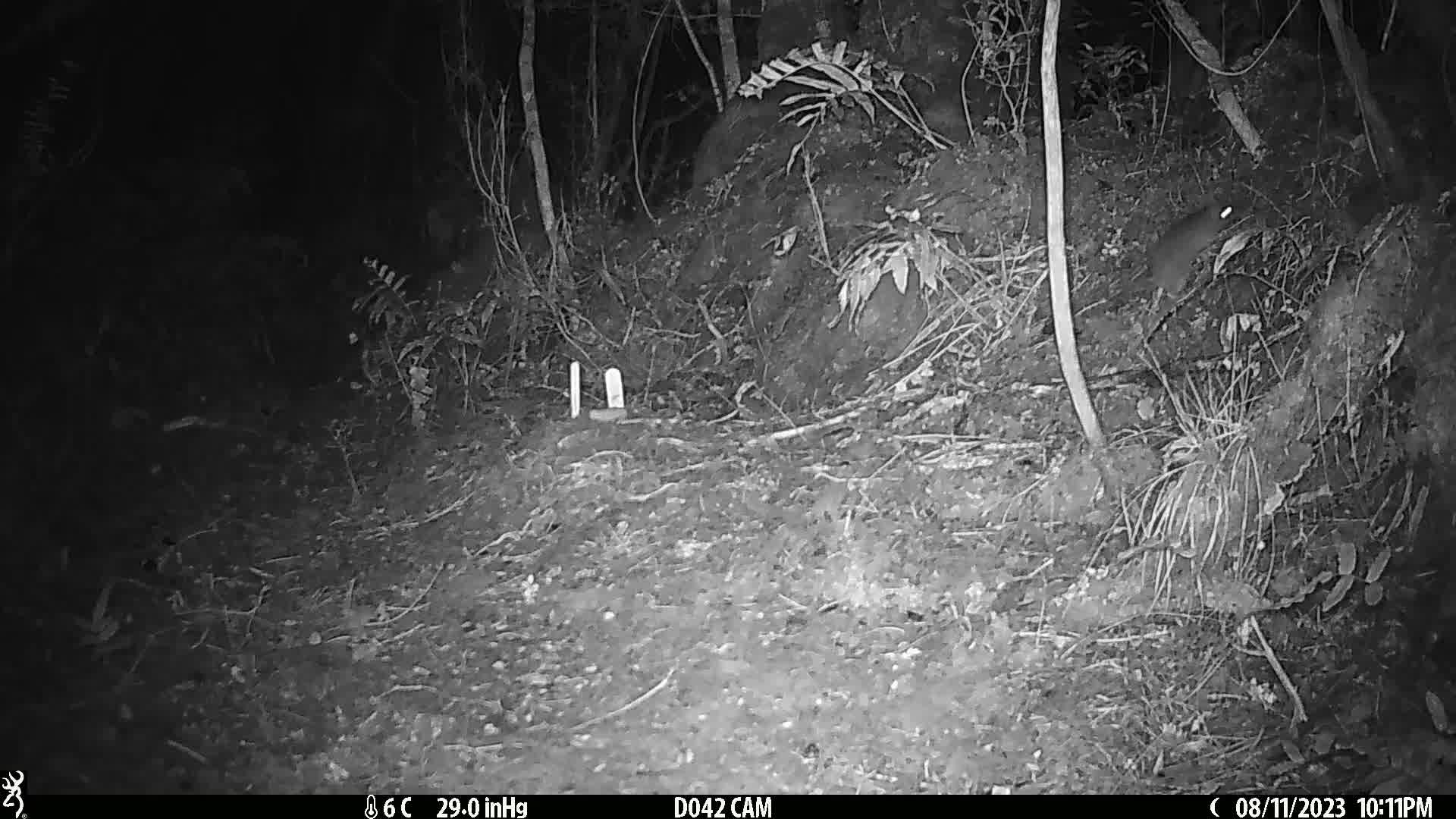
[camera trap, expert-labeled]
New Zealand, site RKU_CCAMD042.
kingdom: Animalia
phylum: Chordata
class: Mammalia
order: Rodentia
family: Muridae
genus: Rattus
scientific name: Rattus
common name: rat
Rat (Rattus).